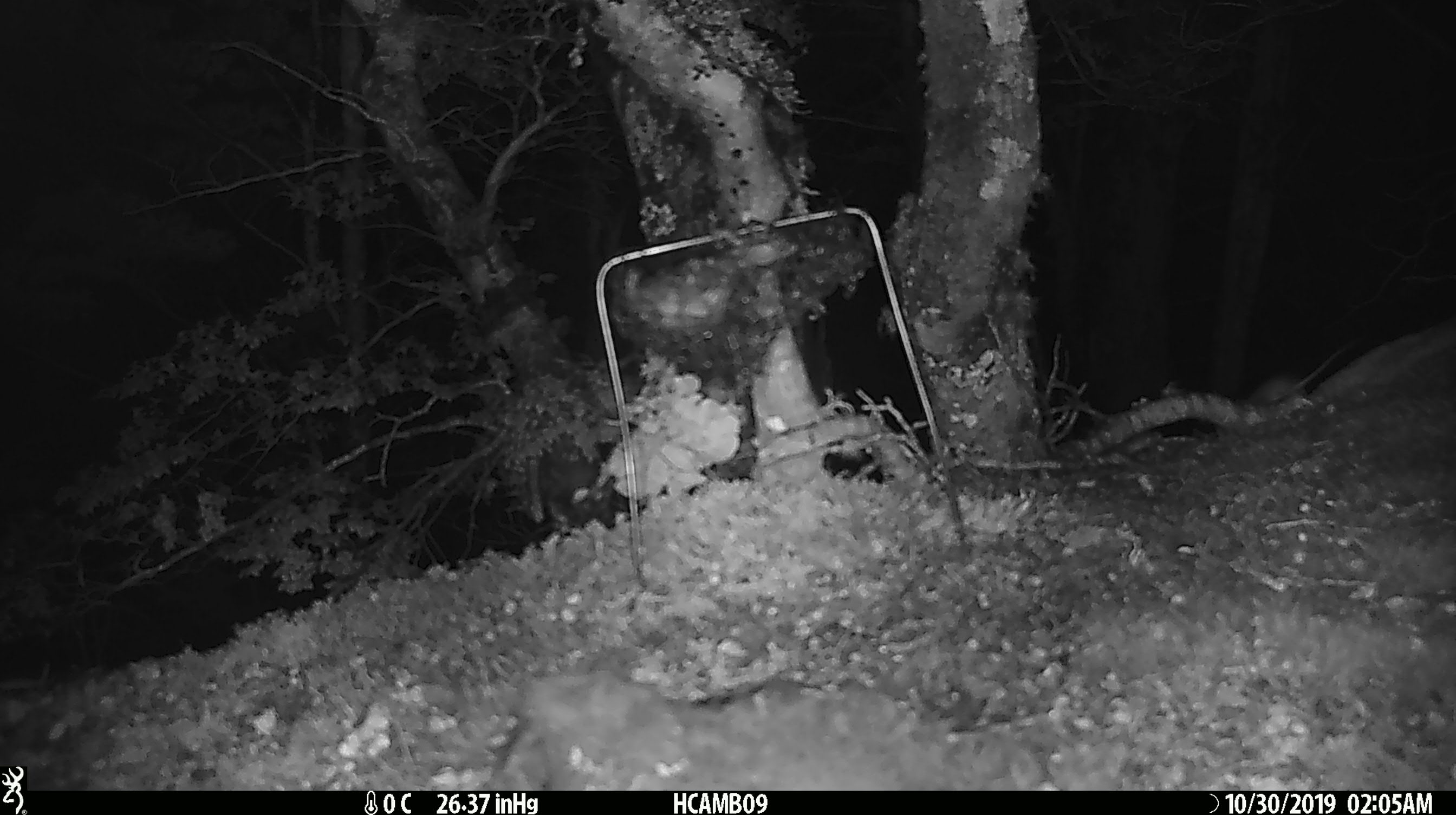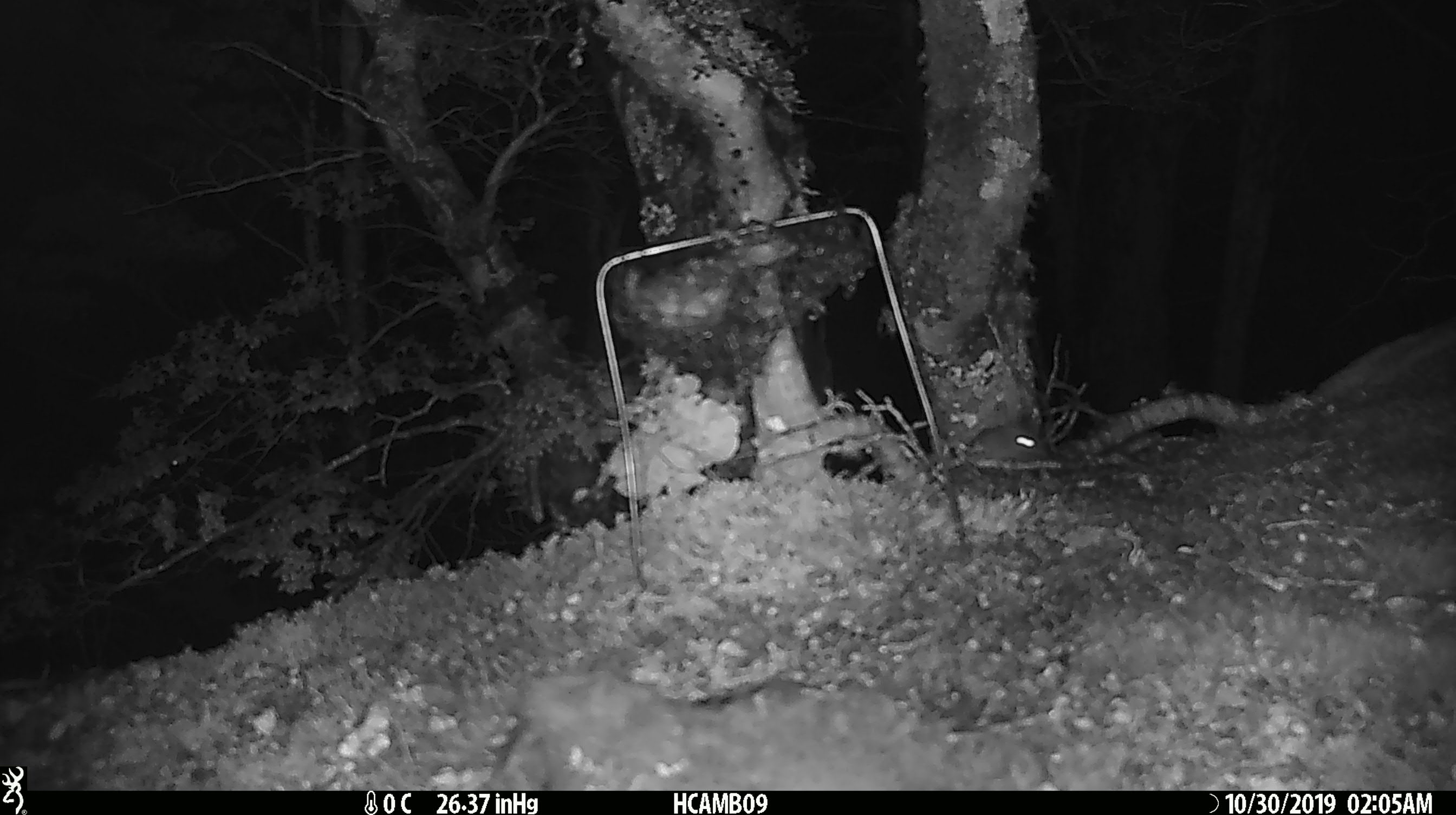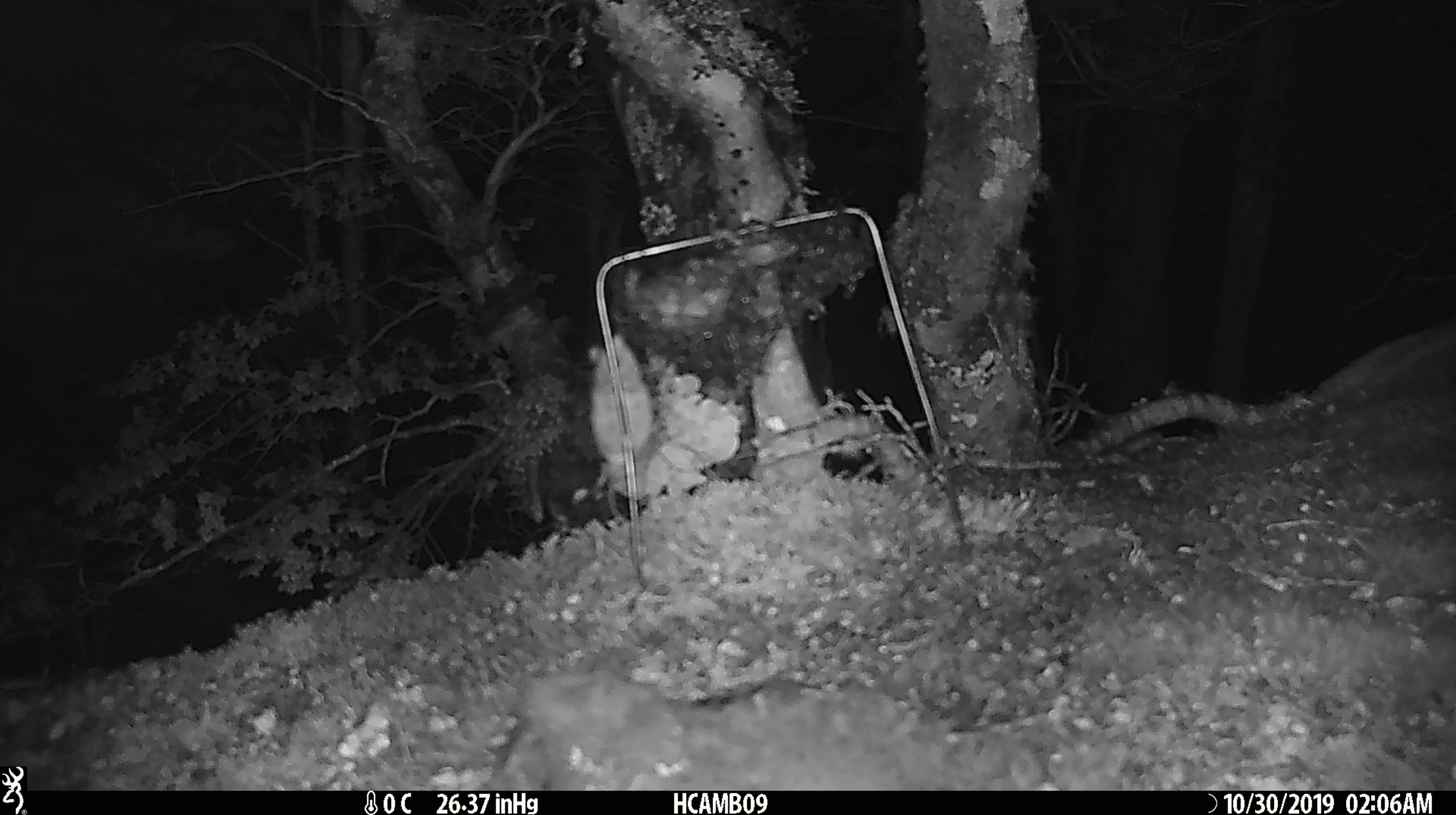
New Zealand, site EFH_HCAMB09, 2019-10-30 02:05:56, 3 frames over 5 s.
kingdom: Animalia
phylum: Chordata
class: Mammalia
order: Rodentia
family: Muridae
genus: Mus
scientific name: Mus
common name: mouse